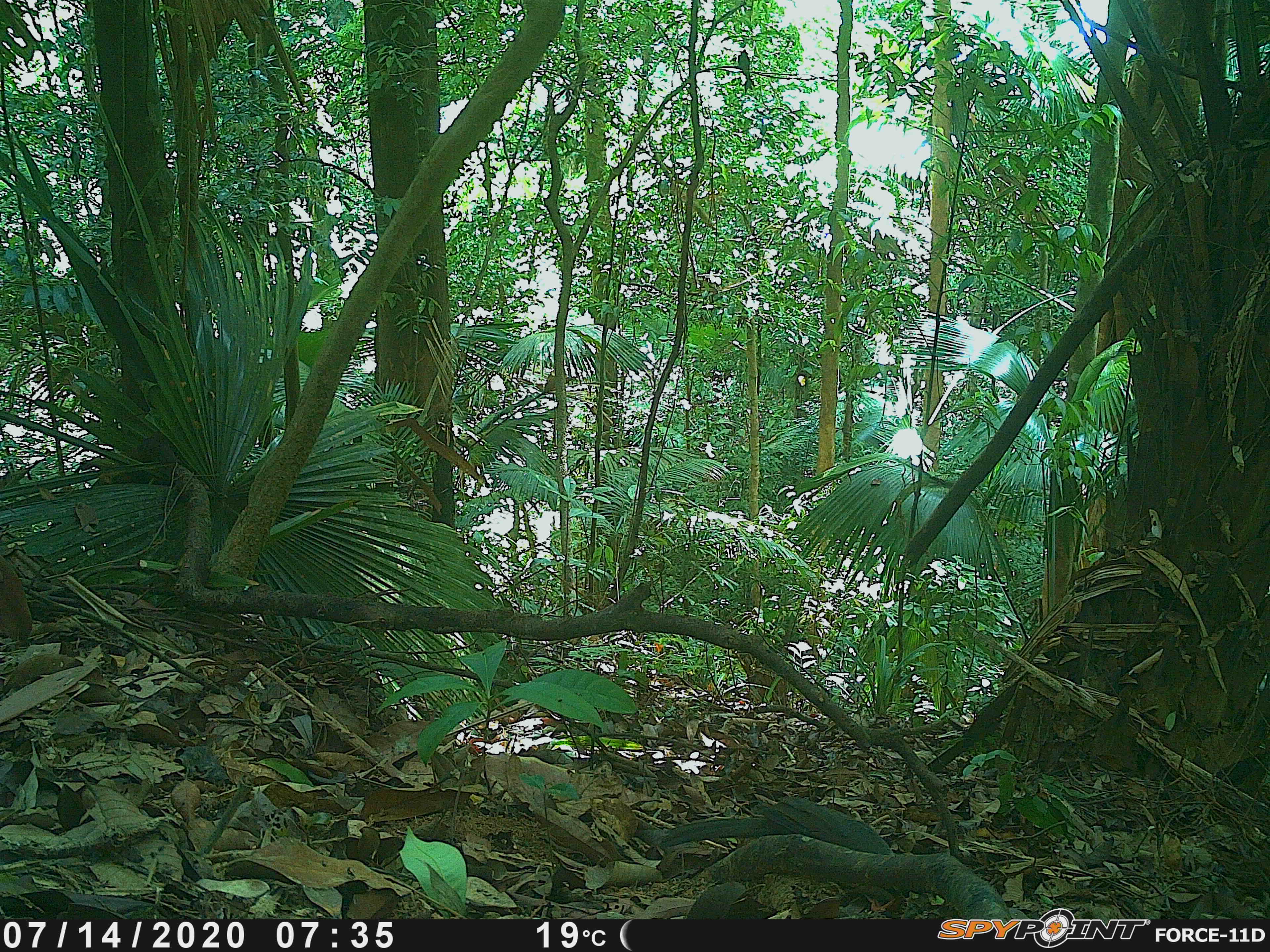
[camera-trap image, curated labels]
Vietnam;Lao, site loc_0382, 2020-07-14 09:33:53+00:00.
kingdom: Animalia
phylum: Chordata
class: Aves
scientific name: Aves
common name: bird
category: unidentified bird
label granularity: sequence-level